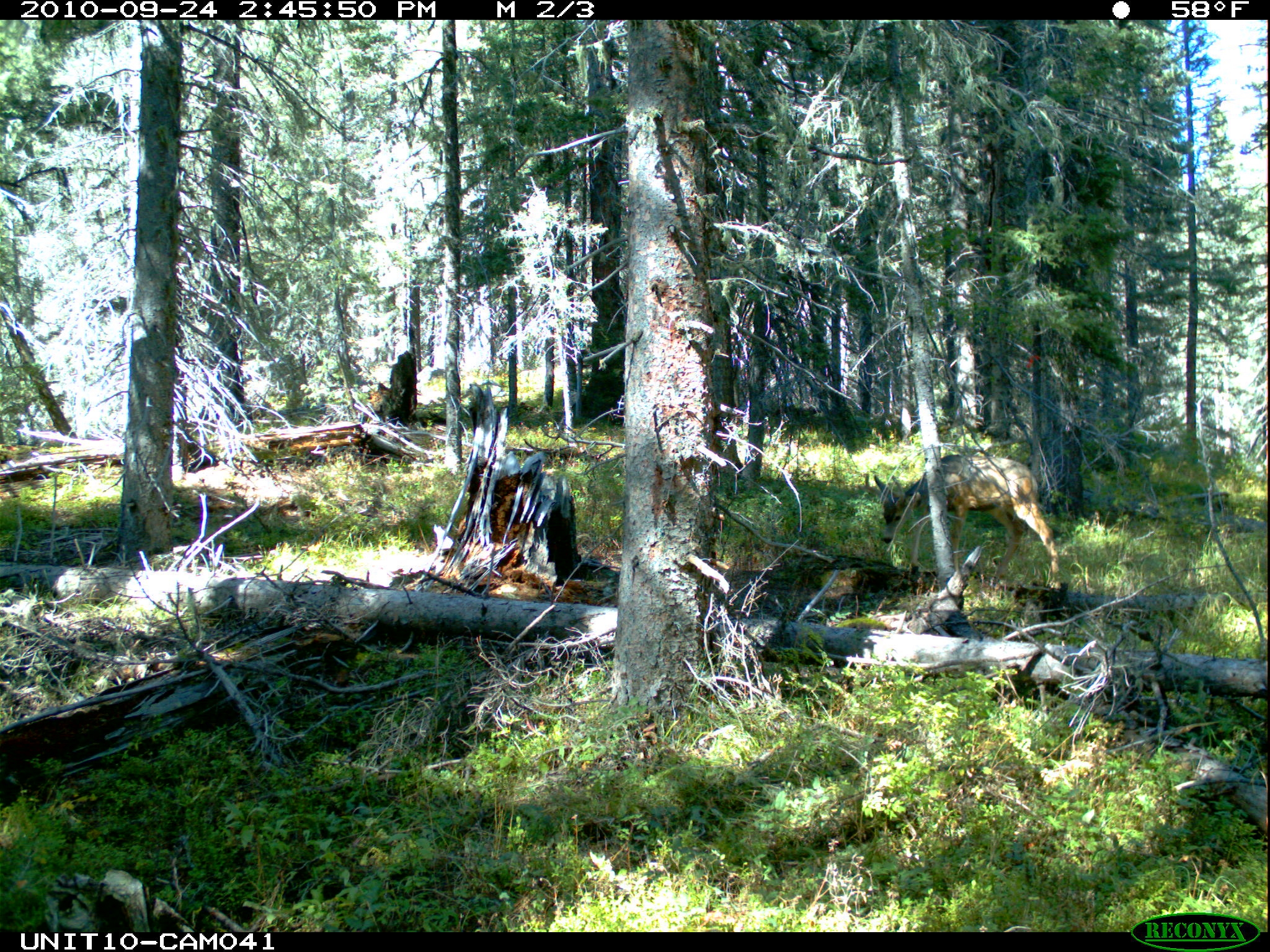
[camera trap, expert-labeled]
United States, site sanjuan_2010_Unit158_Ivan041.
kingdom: Animalia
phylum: Chordata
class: Mammalia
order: Artiodactyla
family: Cervidae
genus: Odocoileus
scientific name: Odocoileus hemionus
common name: mule deer